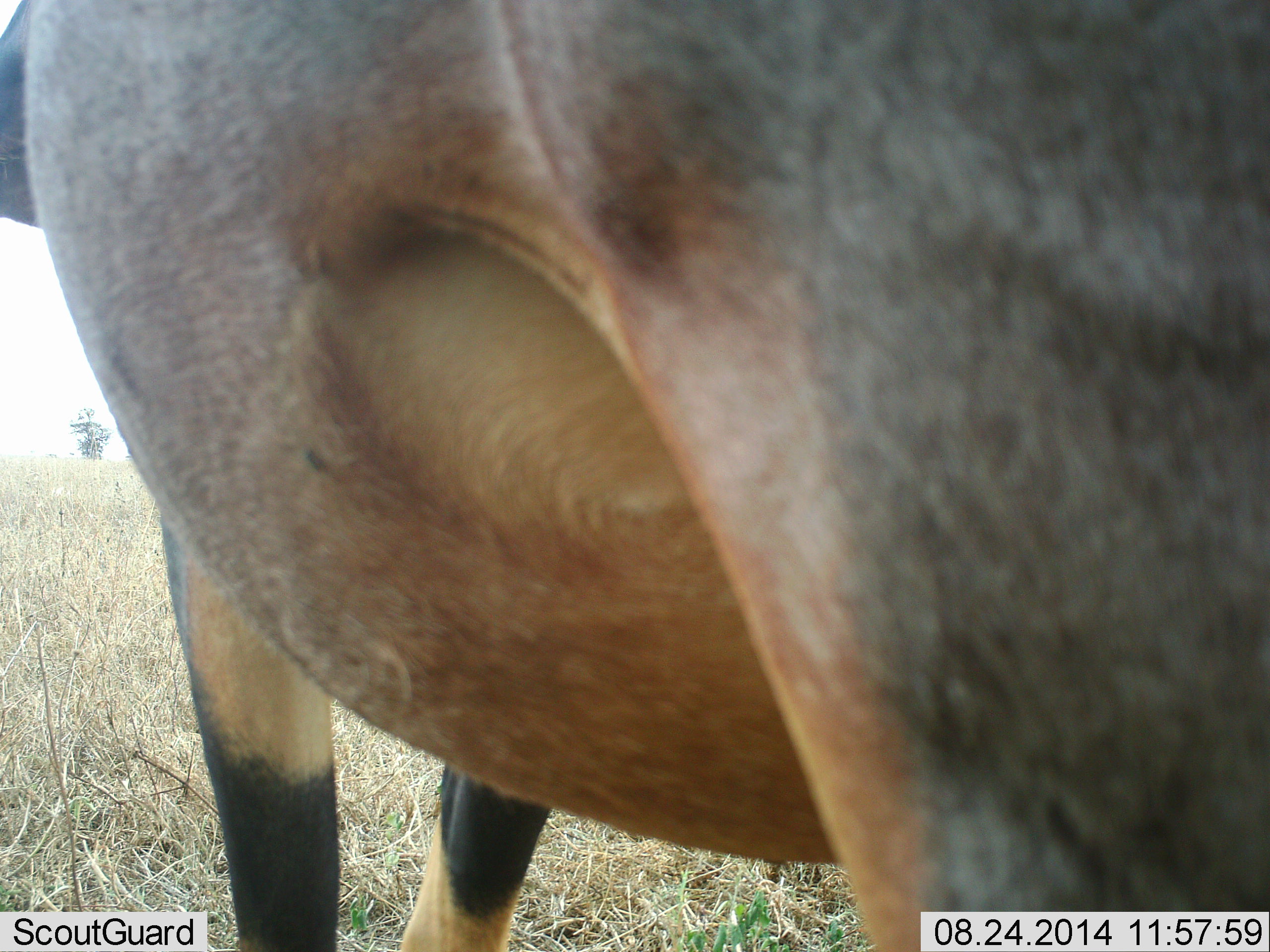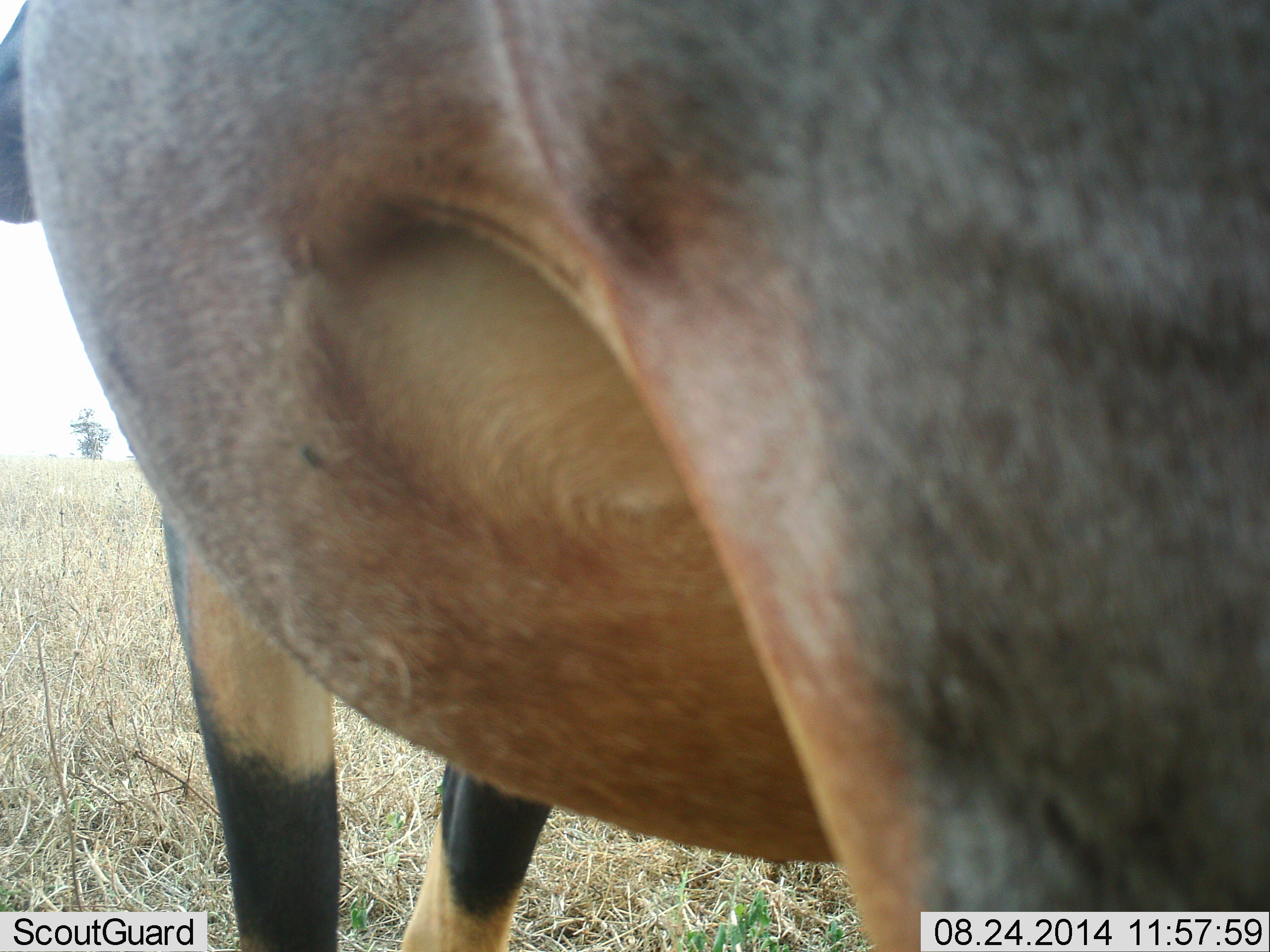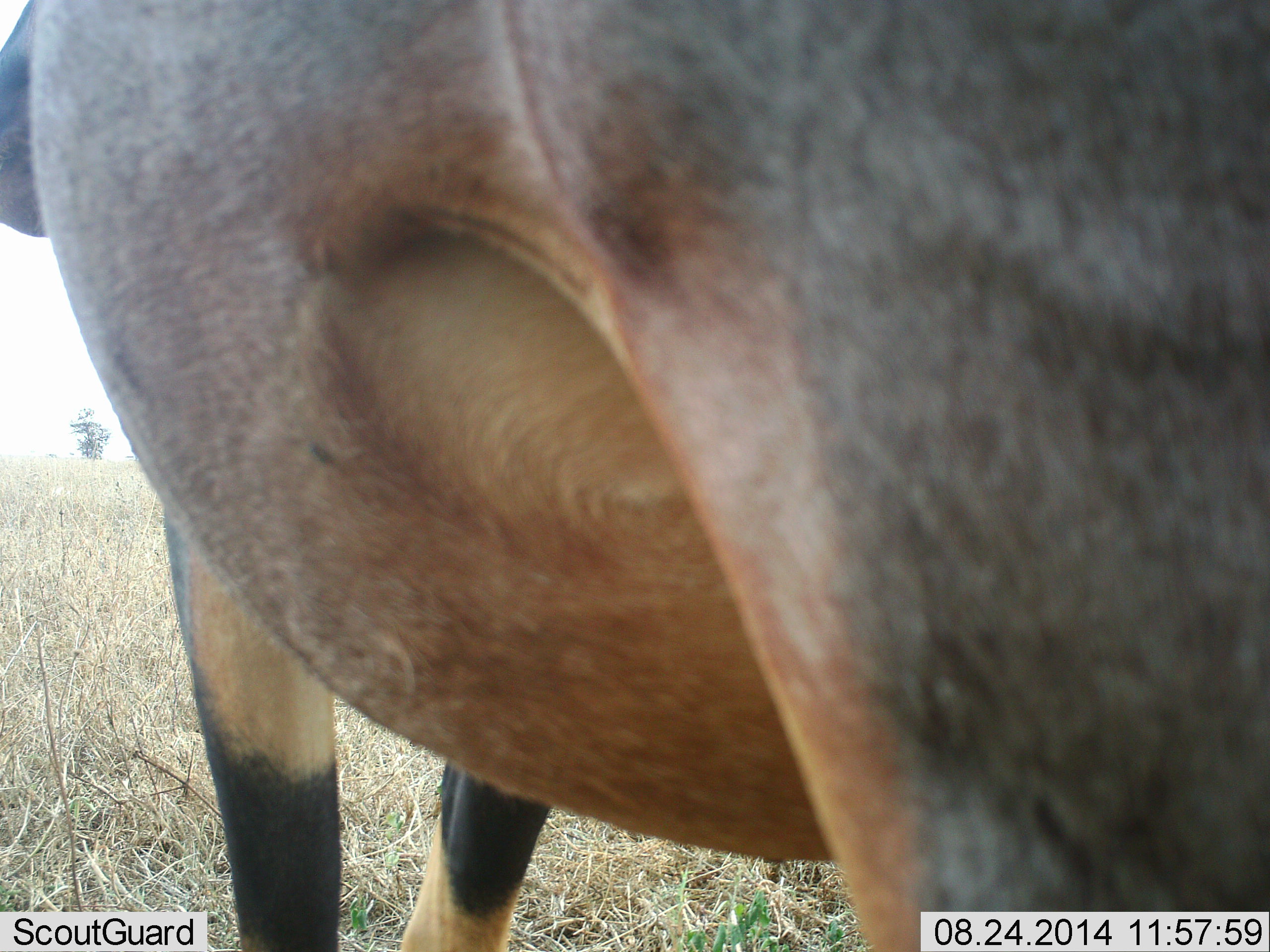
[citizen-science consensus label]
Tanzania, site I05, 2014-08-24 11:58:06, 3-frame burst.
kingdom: Animalia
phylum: Chordata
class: Mammalia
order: Artiodactyla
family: Bovidae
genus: Damaliscus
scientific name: Damaliscus lunatus jimela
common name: topi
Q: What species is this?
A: Topi (Damaliscus lunatus jimela).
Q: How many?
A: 1.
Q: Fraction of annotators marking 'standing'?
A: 80%.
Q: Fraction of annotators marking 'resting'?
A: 0%.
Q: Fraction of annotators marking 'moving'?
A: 10%.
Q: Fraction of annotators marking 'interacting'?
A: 10%.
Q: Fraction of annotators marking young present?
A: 0%.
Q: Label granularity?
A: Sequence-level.